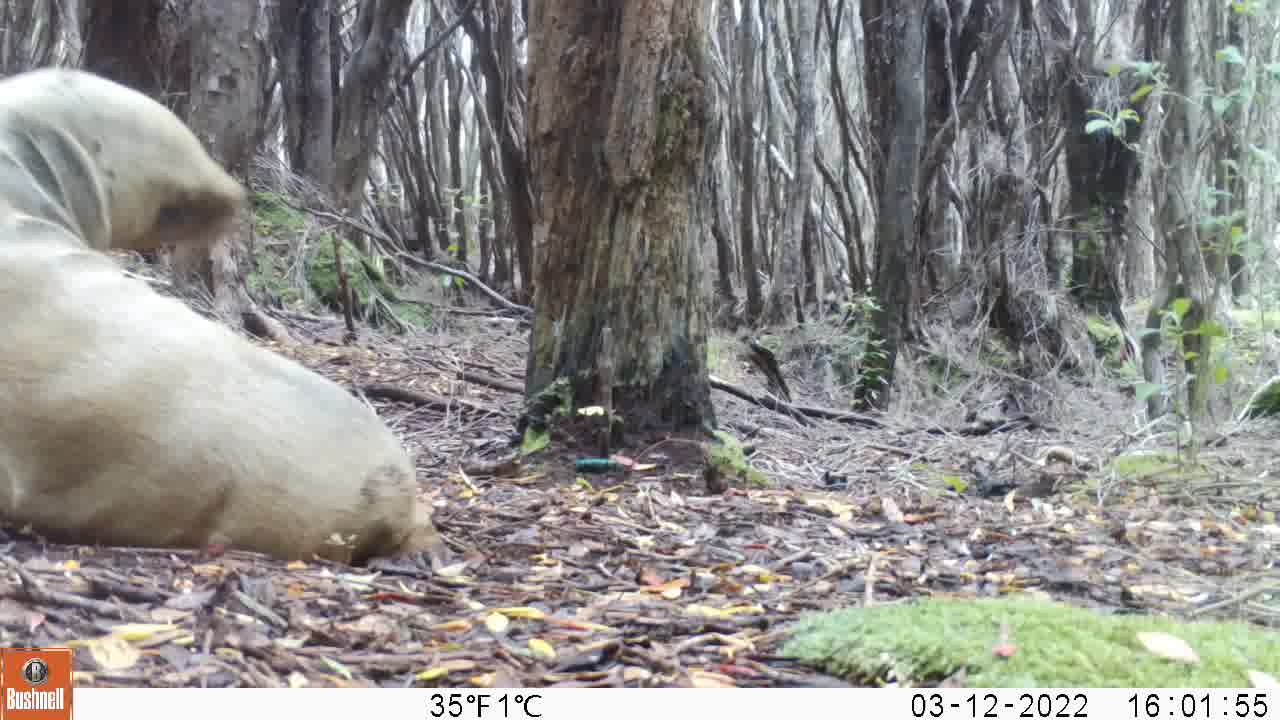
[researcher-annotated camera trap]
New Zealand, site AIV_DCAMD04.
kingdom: Animalia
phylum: Chordata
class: Mammalia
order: Carnivora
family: Otariidae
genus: Phocarctos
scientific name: Phocarctos hookeri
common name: new zealand sea lion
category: sealion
Sealion (new zealand sea lion) (Phocarctos hookeri).